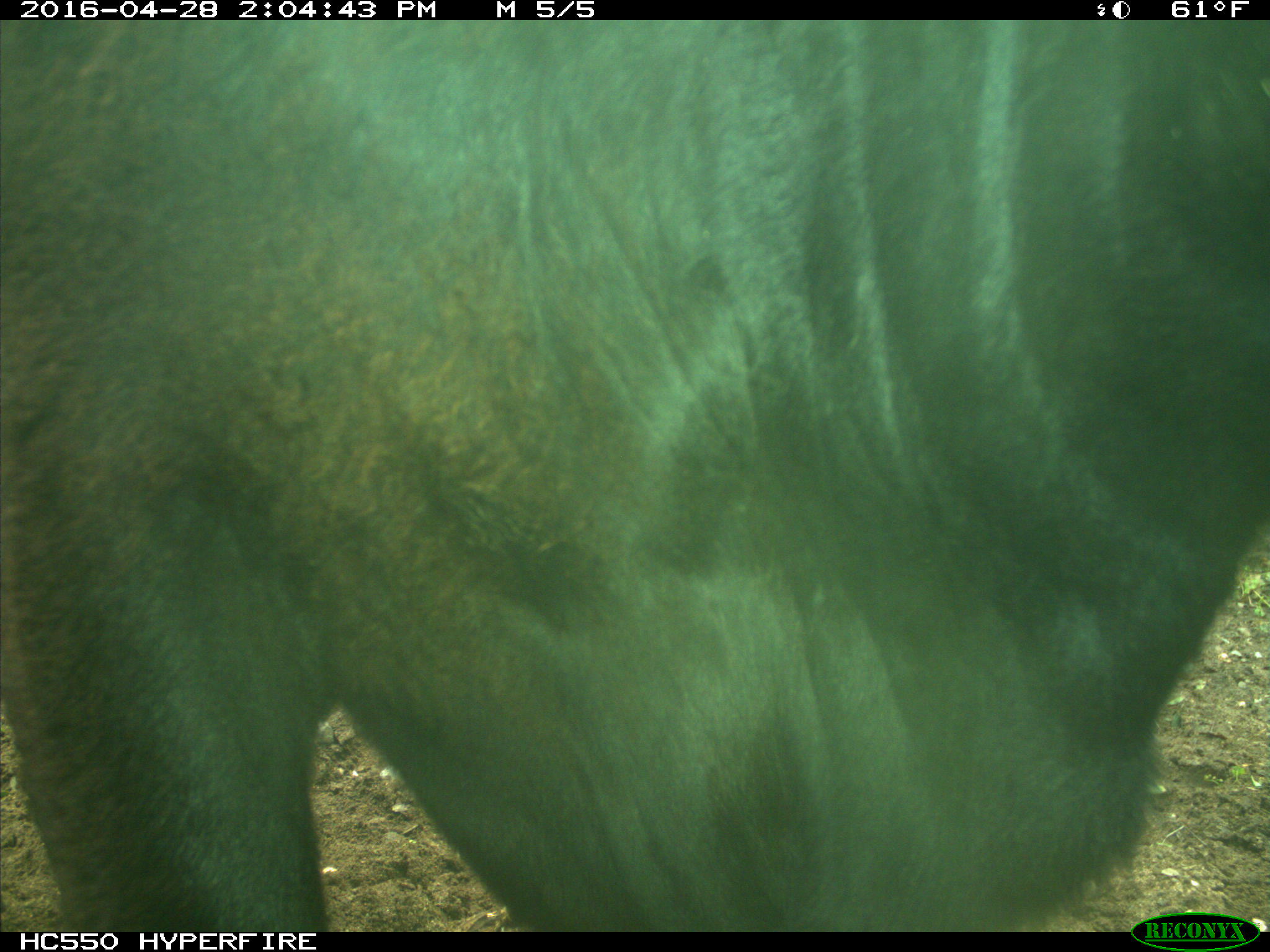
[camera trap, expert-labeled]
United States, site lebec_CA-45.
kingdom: Animalia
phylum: Chordata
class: Mammalia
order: Artiodactyla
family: Bovidae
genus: Bos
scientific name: Bos taurus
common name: domestic cow